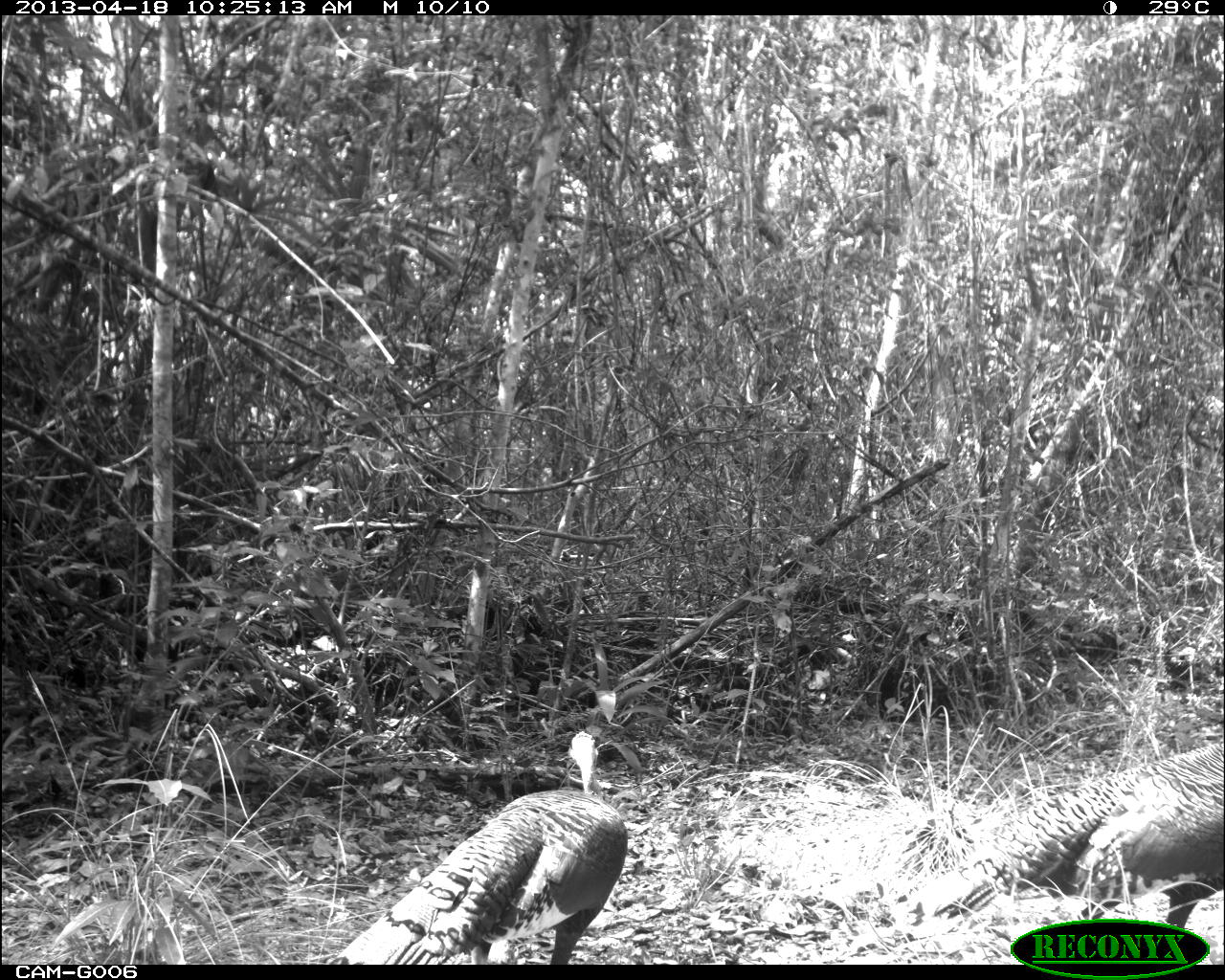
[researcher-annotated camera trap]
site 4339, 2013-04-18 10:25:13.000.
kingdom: Animalia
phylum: Chordata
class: Aves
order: Galliformes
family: Phasianidae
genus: Meleagris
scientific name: Meleagris ocellata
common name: ocellated turkey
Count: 2.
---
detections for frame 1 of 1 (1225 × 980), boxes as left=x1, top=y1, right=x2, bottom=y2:
meleagris ocellata: left=321, top=725, right=629, bottom=962; left=913, top=736, right=1224, bottom=940